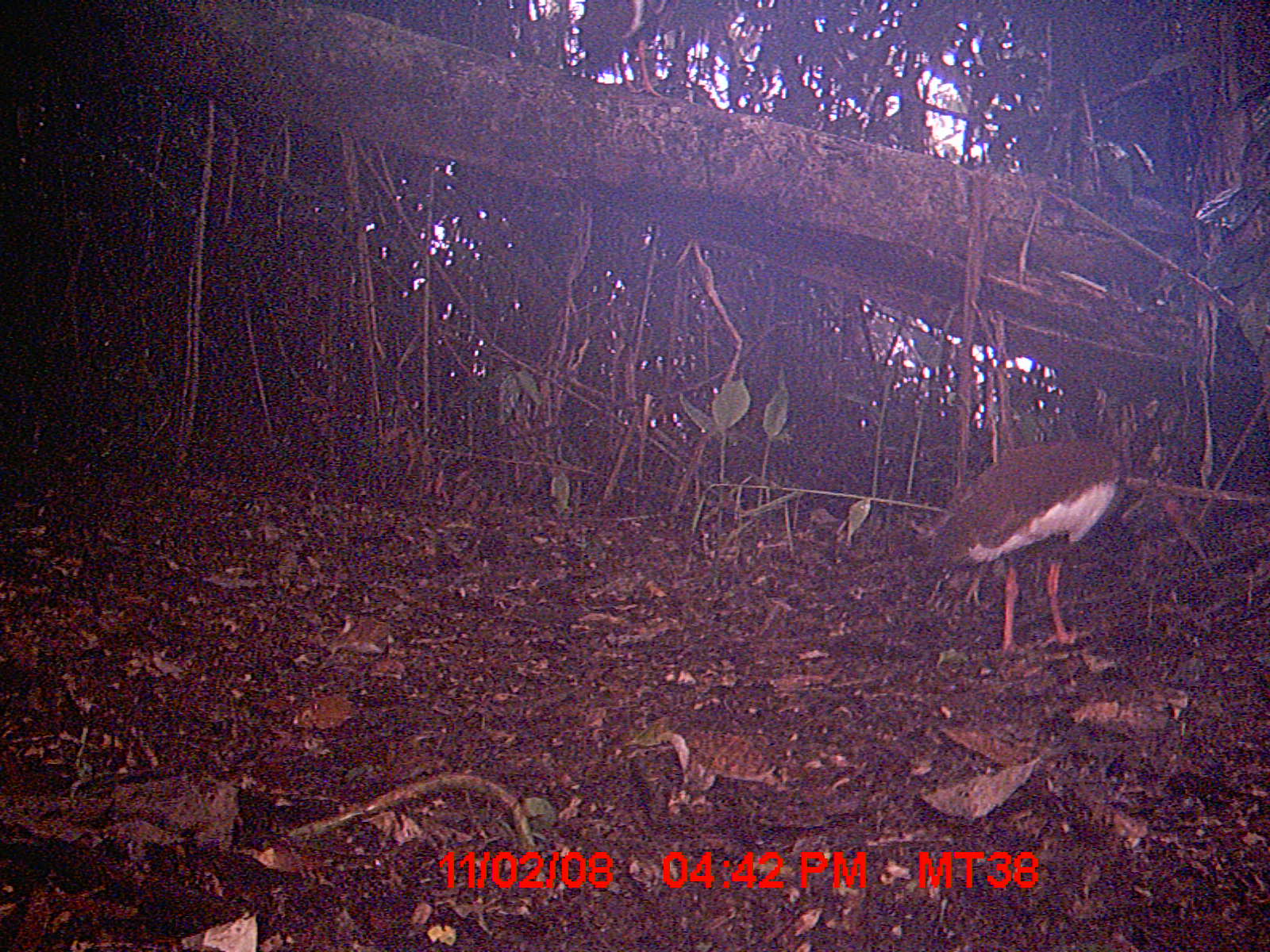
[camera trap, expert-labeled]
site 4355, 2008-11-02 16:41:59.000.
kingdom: Animalia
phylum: Chordata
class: Aves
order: Cuculiformes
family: Cuculidae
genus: Coua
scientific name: Coua serriana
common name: red-breasted coua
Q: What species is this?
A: Coua serriana (red-breasted coua).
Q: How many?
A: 2.